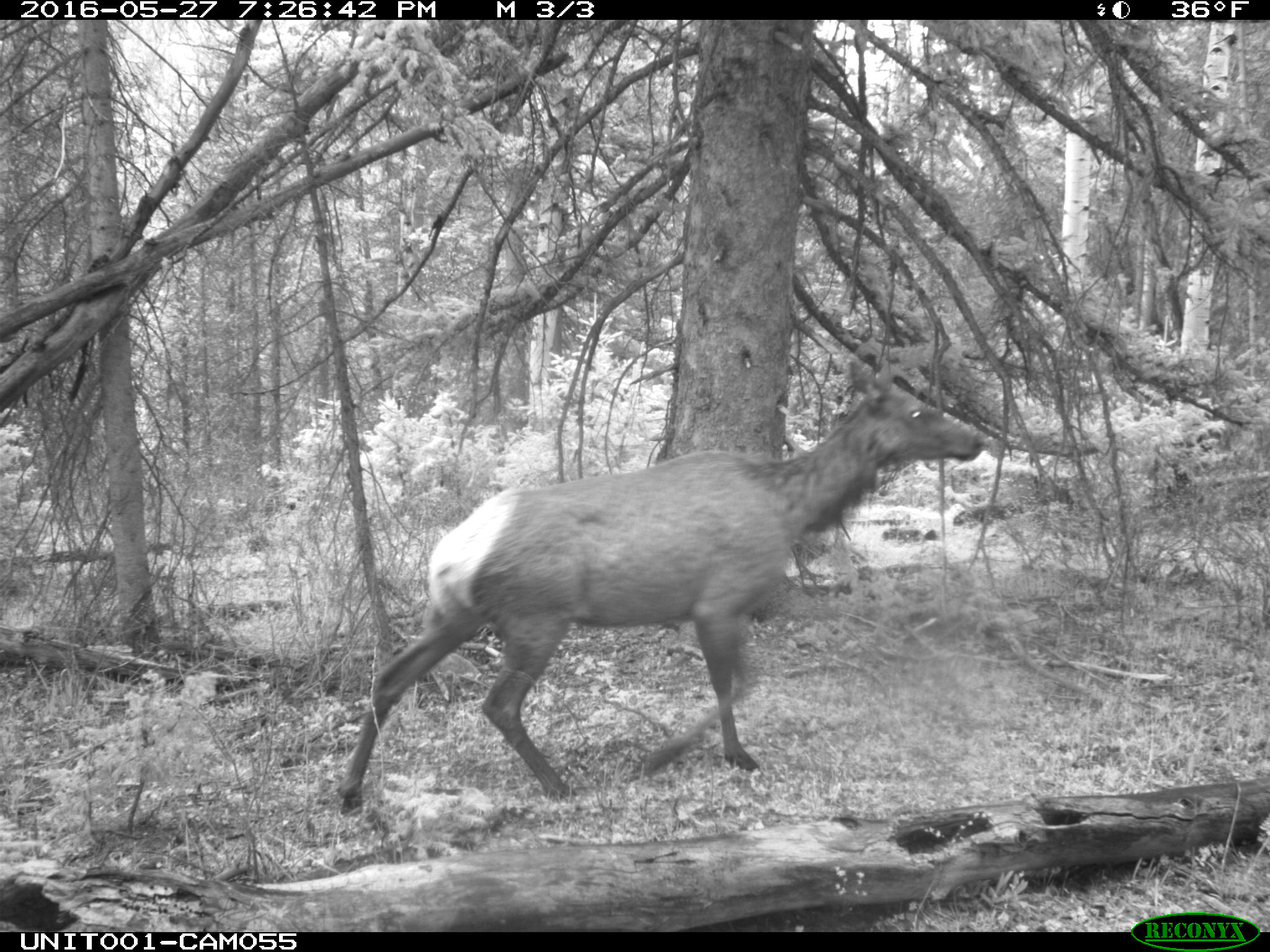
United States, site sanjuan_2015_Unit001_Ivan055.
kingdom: Animalia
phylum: Chordata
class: Mammalia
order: Artiodactyla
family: Cervidae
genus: Cervus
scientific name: Cervus elaphus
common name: red deer